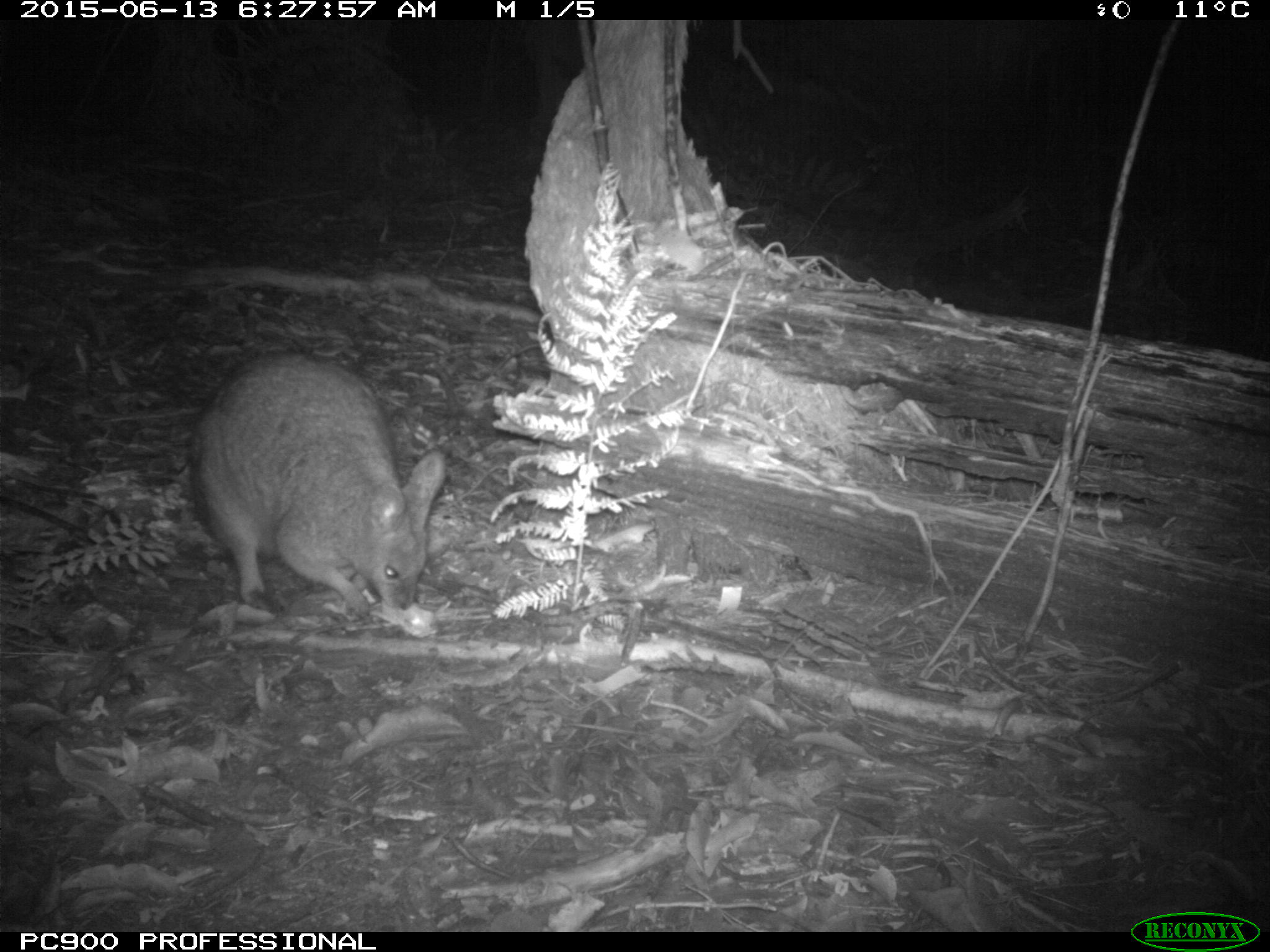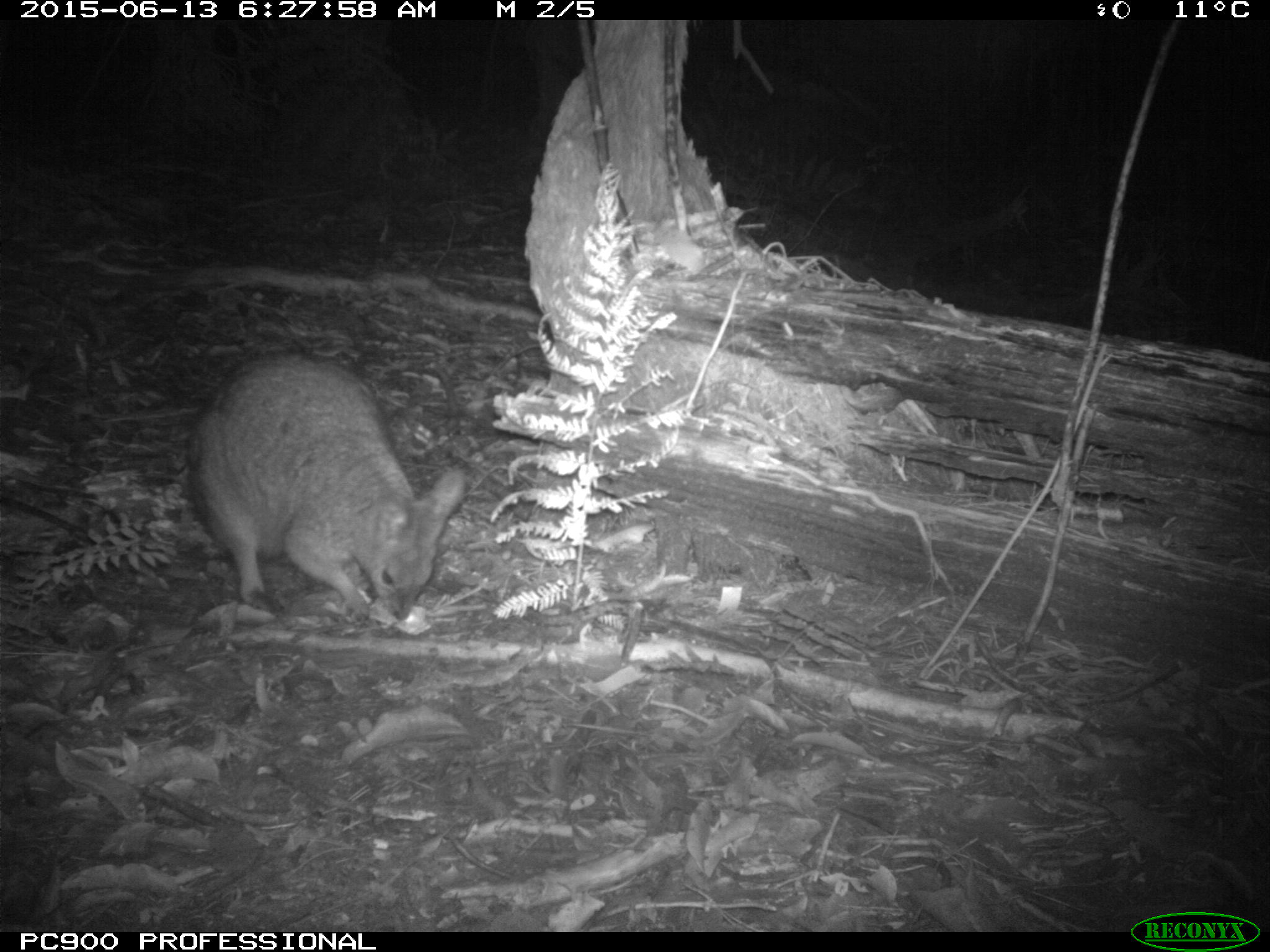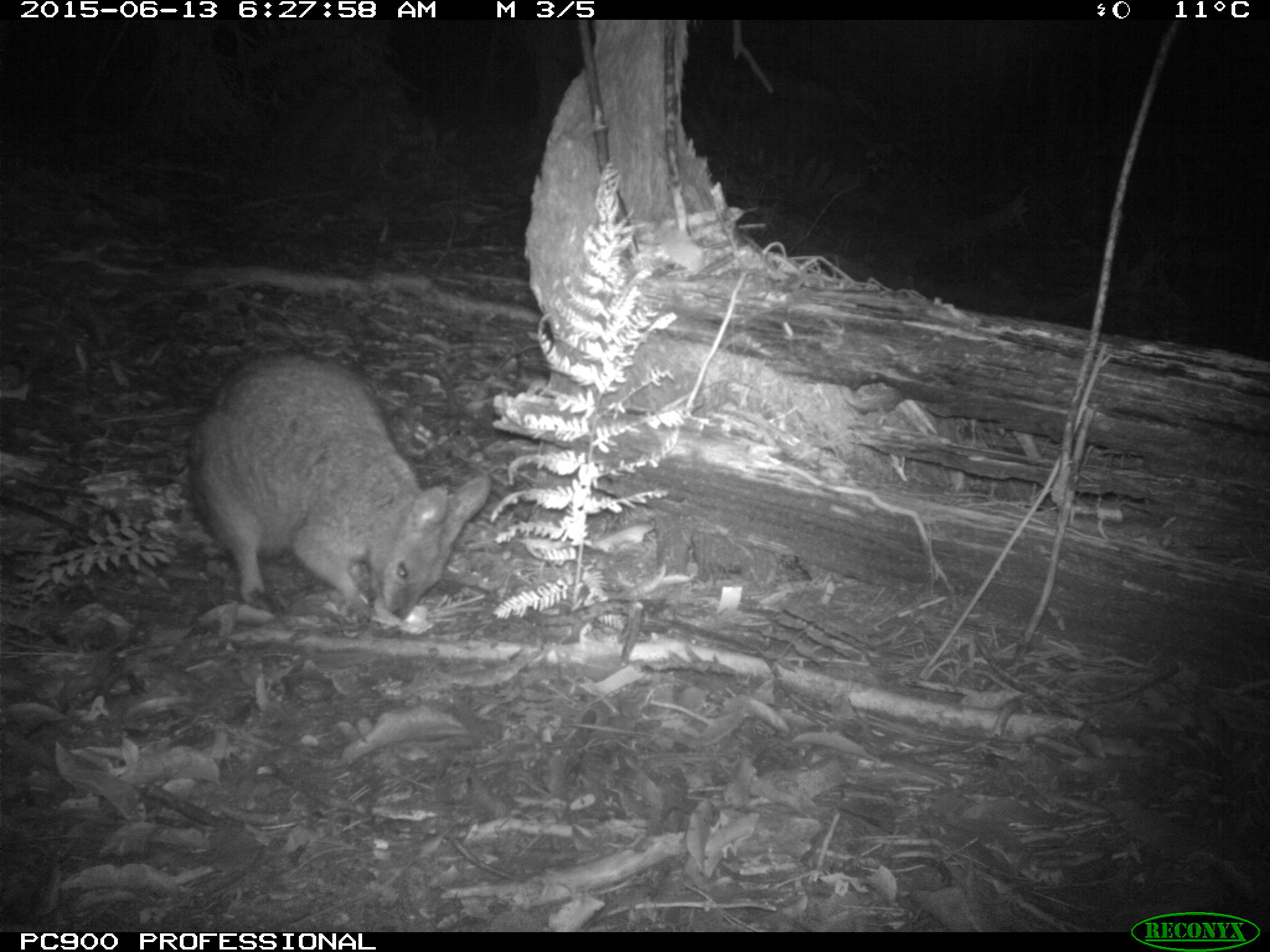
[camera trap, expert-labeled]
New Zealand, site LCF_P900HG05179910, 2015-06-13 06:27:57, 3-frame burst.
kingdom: Animalia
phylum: Chordata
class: Mammalia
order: Diprotodontia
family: Macropodidae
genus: Notamacropus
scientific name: Notamacropus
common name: wallaby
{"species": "wallaby (Notamacropus)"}